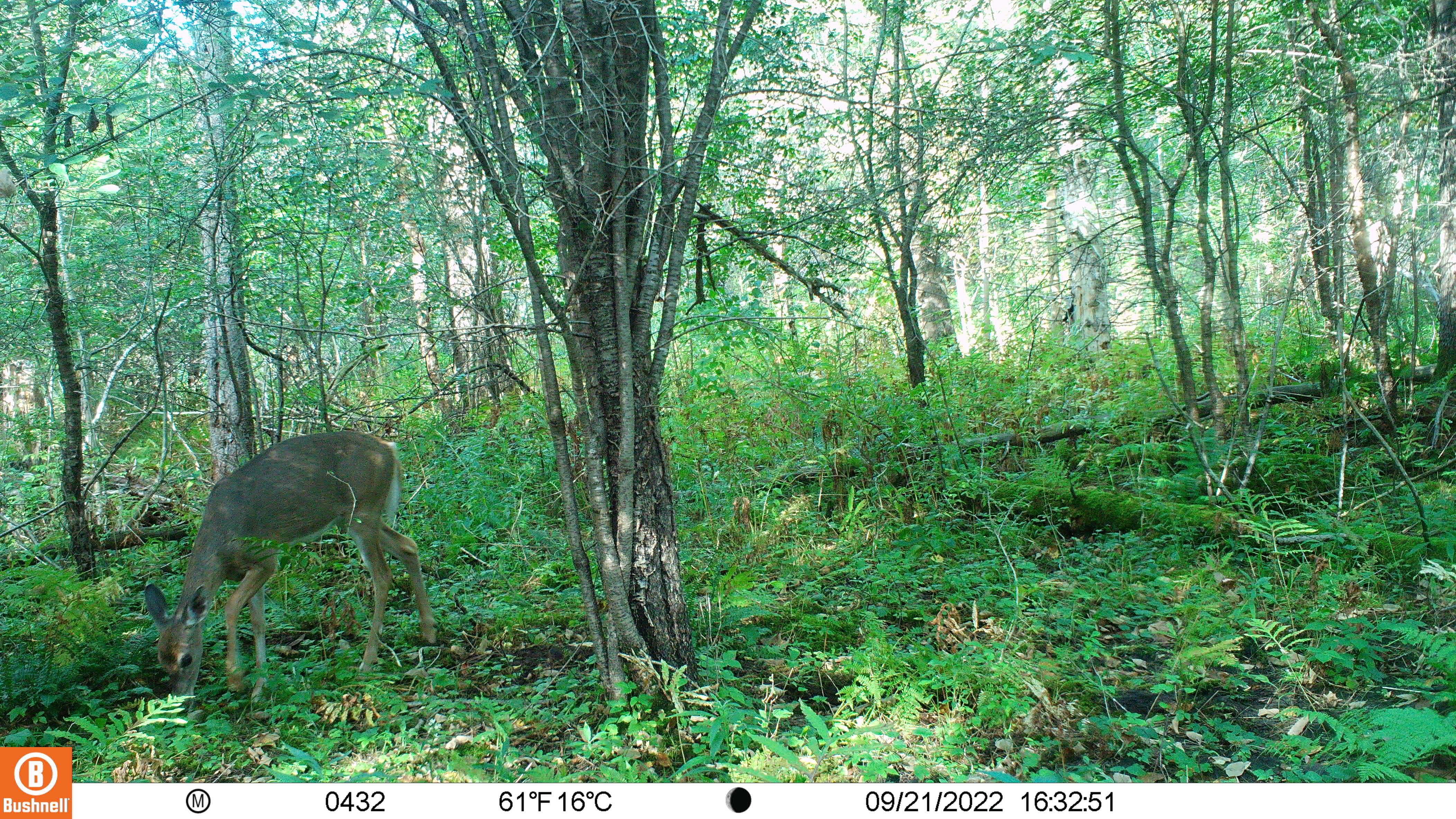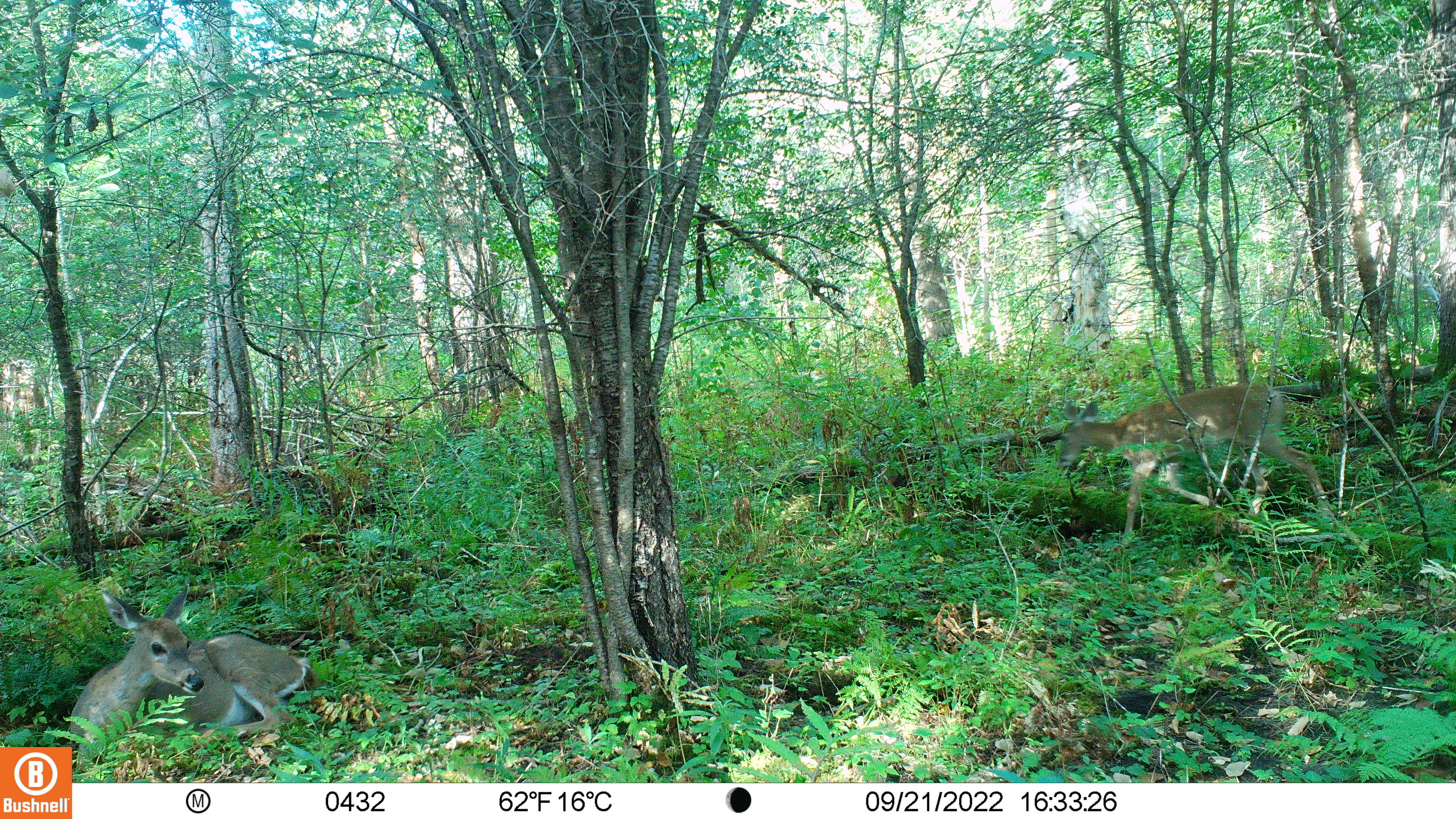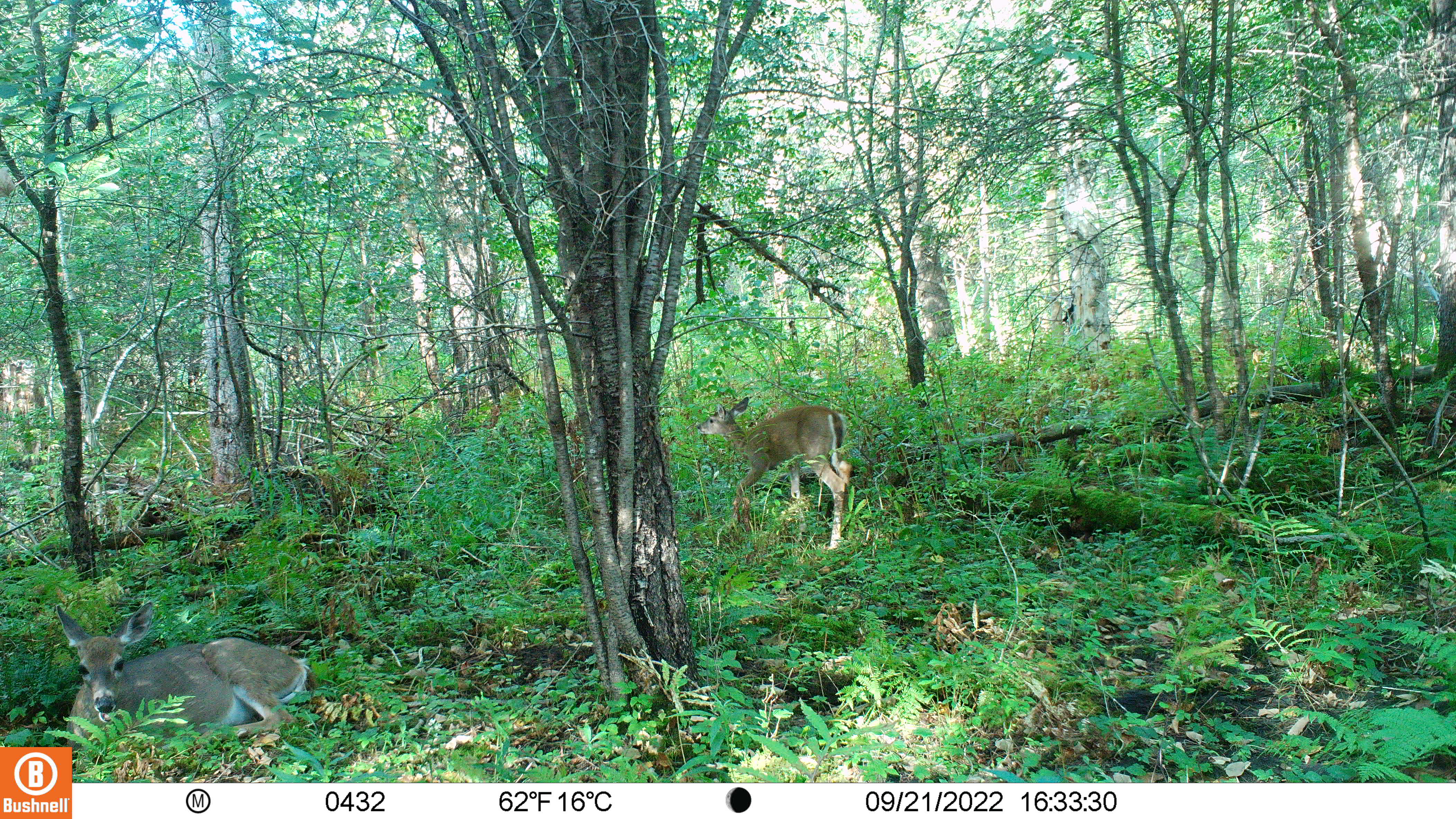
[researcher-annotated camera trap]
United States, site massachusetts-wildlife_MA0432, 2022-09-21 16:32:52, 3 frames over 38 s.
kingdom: Animalia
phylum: Chordata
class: Mammalia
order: Artiodactyla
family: Cervidae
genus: Odocoileus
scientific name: Odocoileus virginianus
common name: white-tailed deer